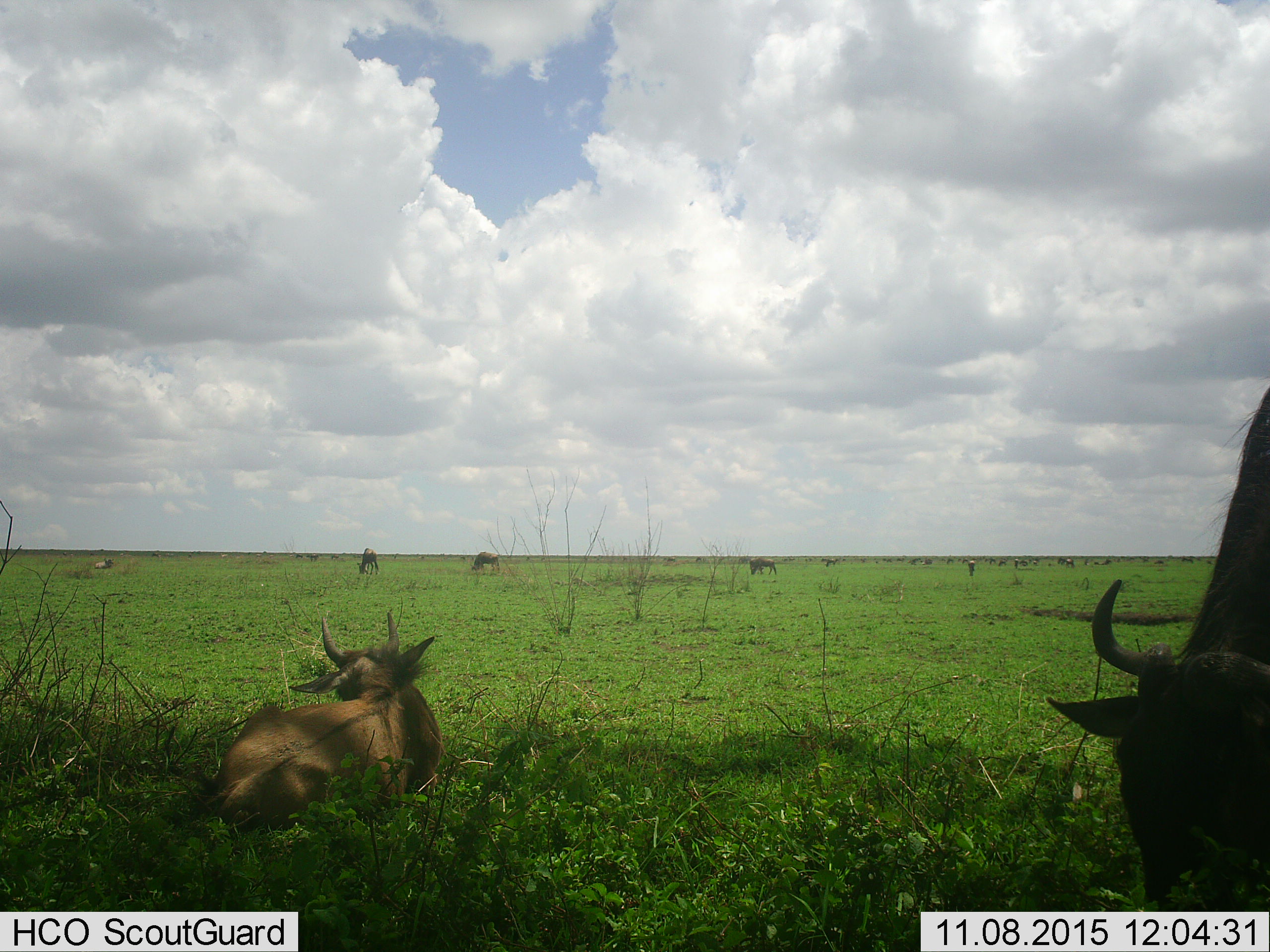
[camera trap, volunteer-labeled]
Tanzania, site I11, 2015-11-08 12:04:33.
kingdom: Animalia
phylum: Chordata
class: Mammalia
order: Artiodactyla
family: Bovidae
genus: Connochaetes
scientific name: Connochaetes taurinus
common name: blue wildebeest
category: wildebeest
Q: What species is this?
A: Wildebeest (blue wildebeest) (Connochaetes taurinus).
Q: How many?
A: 11-50.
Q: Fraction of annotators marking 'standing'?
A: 88%.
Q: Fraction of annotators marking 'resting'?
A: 88%.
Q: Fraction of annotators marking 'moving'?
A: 25%.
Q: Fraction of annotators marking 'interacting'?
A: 12%.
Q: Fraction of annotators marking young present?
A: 12%.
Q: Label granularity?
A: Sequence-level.